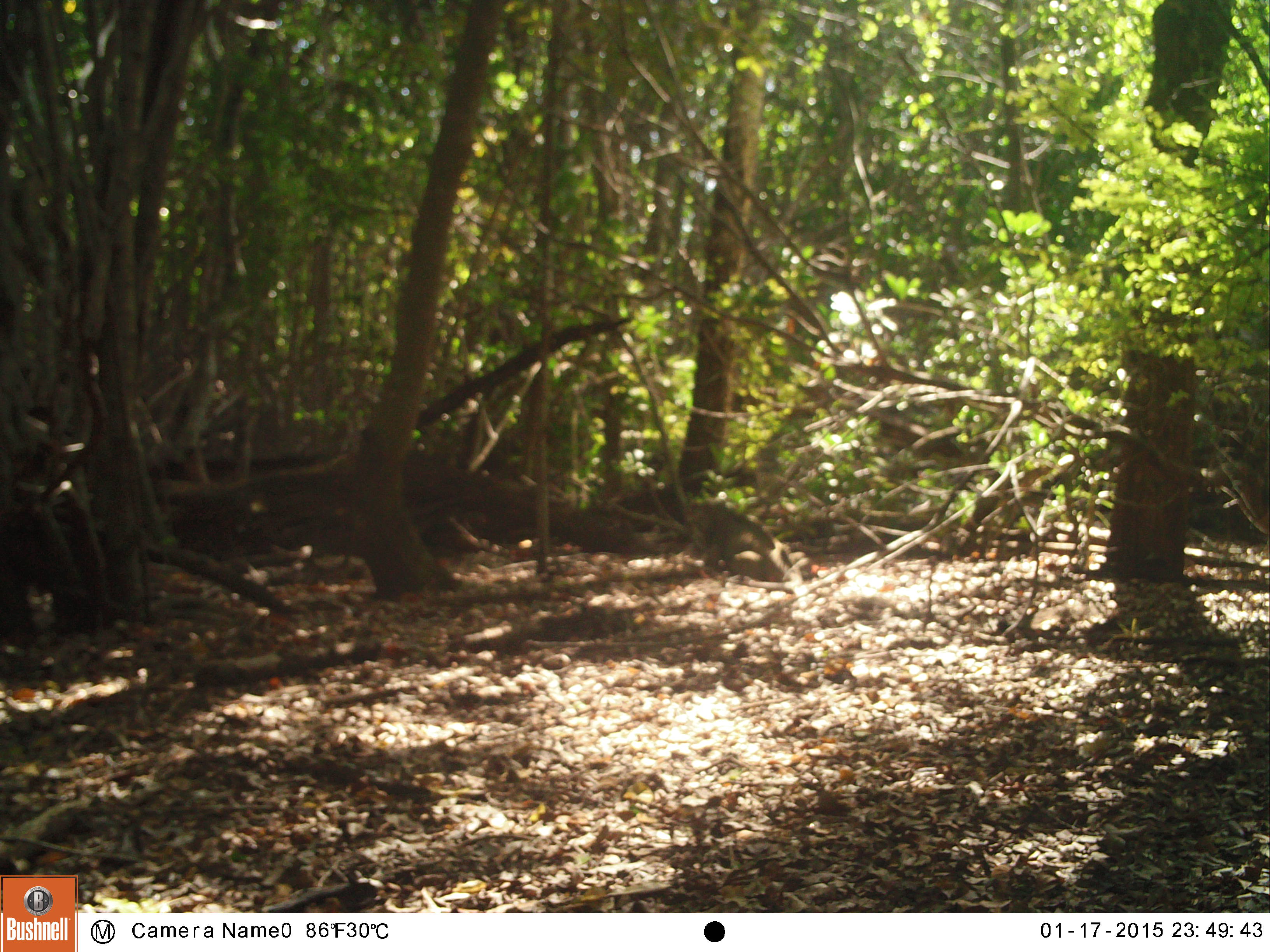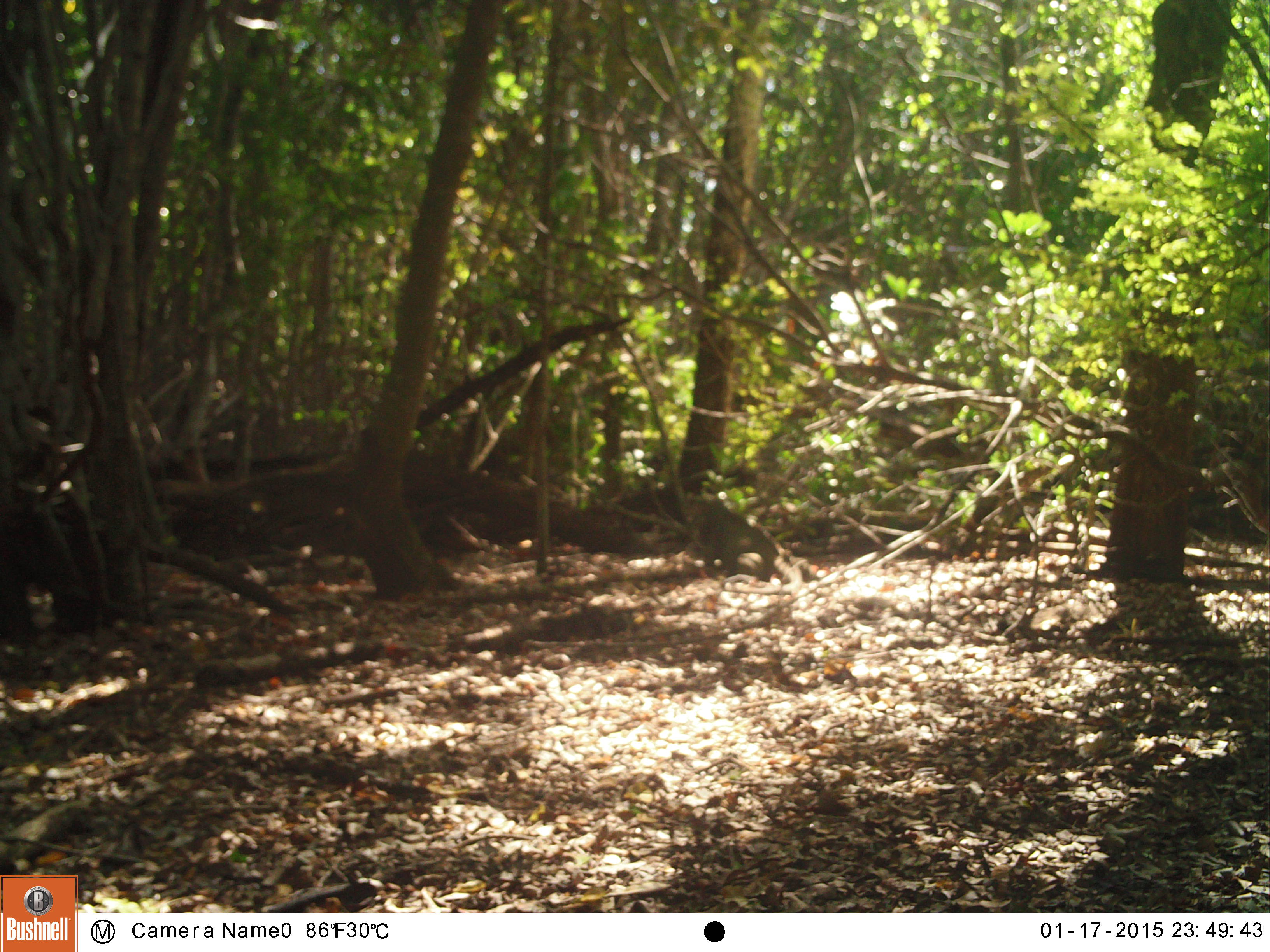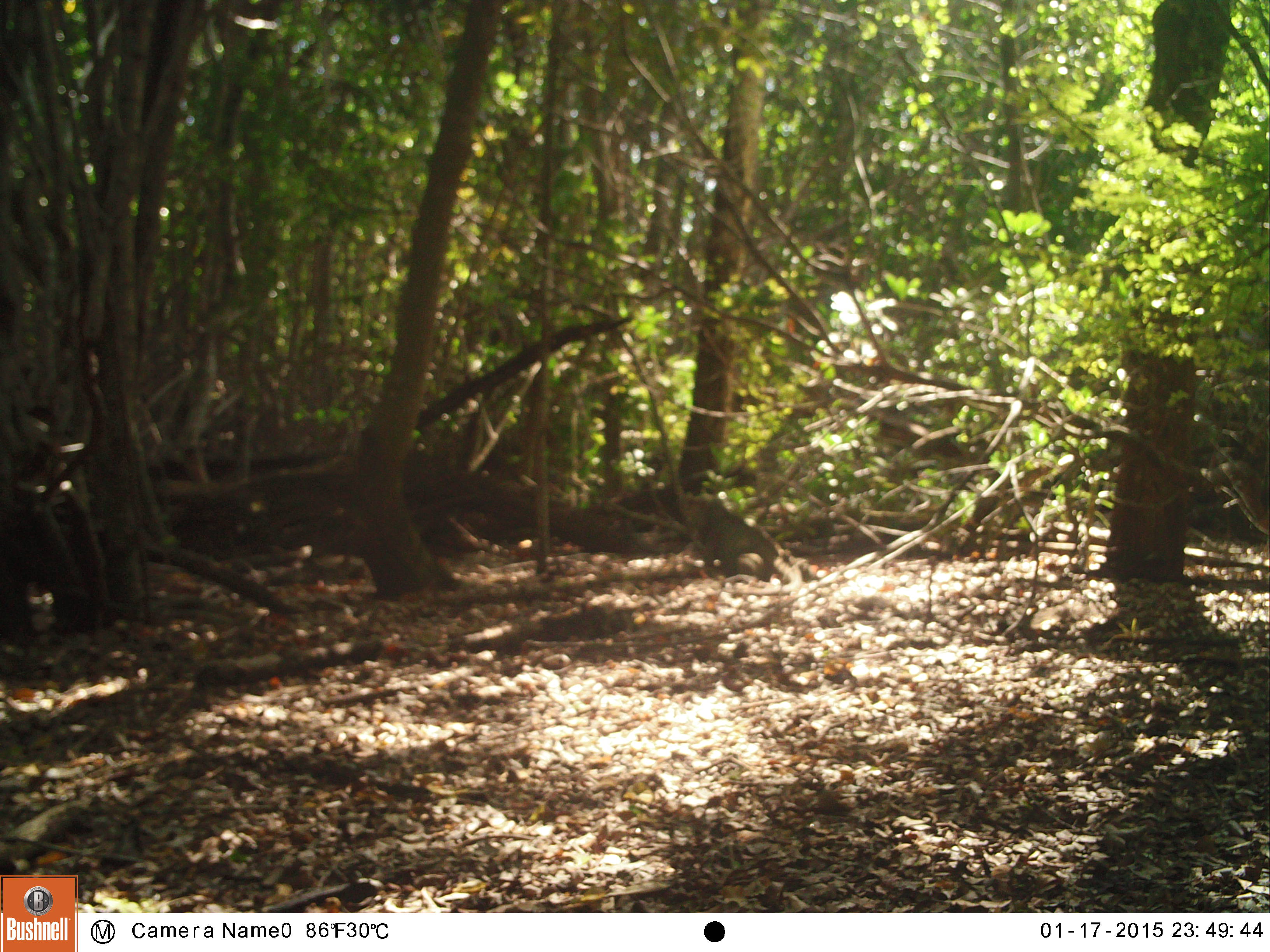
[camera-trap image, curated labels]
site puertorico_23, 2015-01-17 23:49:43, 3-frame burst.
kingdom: Animalia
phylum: Chordata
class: Reptilia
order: Squamata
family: Iguanidae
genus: Iguana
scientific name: Iguana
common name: typical iguanas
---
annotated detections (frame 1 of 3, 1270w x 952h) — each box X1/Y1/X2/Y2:
iguana: 677/497/784/581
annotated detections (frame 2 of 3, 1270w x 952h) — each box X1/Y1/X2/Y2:
iguana: 679/490/783/585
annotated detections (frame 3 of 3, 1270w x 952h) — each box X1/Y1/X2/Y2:
iguana: 683/477/818/599